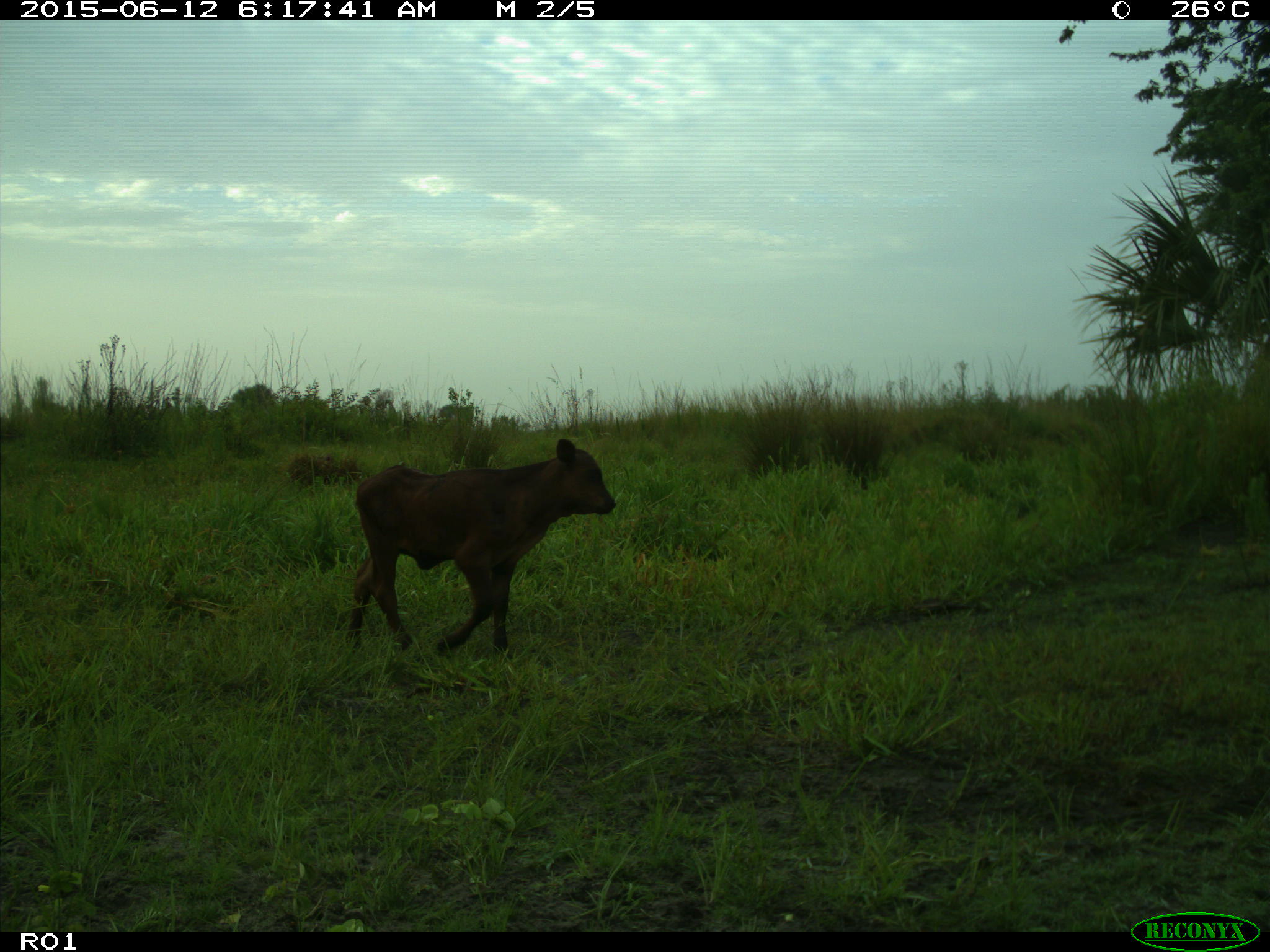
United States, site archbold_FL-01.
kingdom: Animalia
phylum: Chordata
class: Mammalia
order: Artiodactyla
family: Bovidae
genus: Bos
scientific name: Bos taurus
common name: domestic cow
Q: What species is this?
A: Bos taurus (domestic cow).